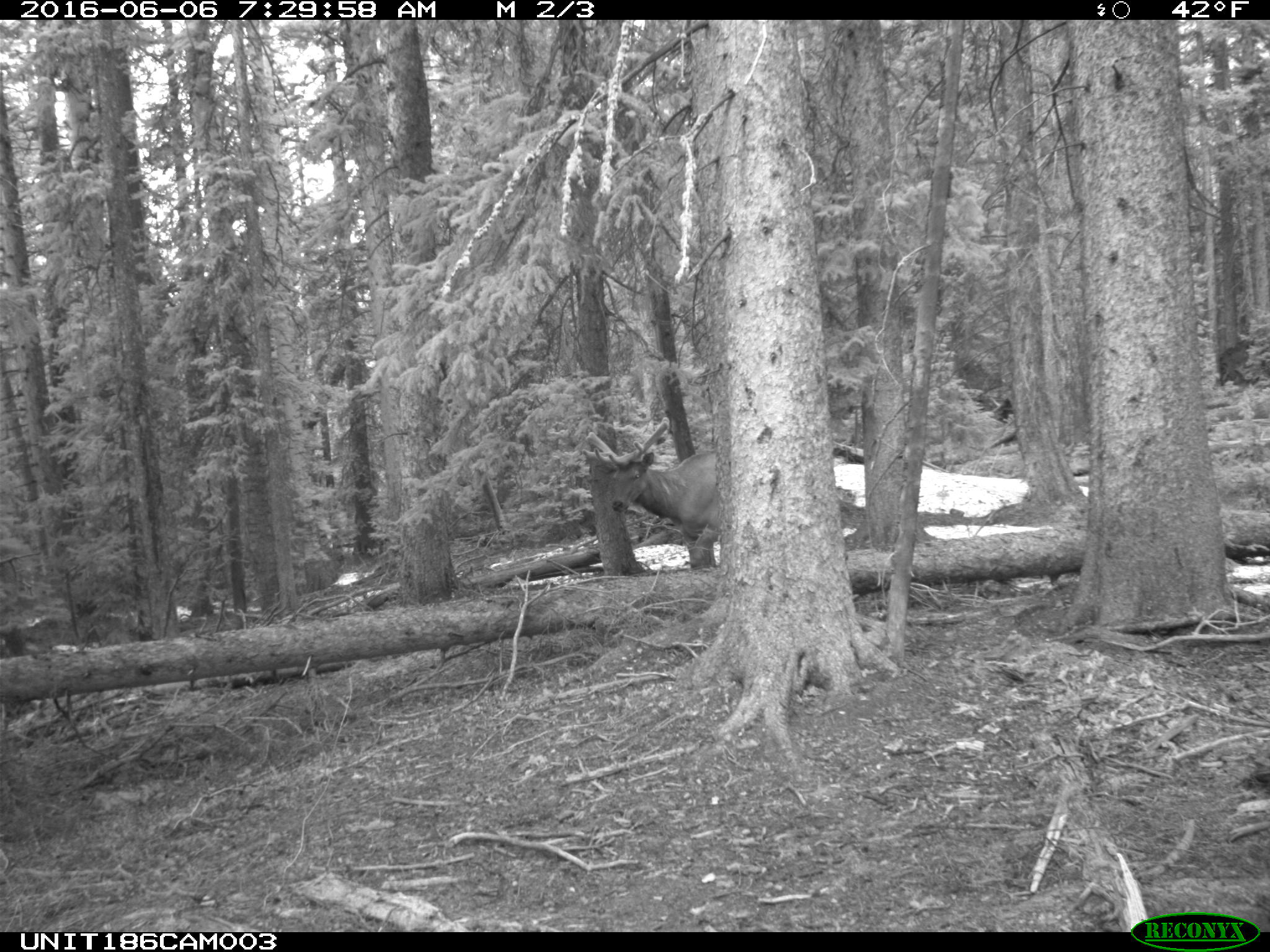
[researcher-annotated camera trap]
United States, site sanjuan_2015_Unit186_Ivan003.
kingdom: Animalia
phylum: Chordata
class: Mammalia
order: Artiodactyla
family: Cervidae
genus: Cervus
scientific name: Cervus elaphus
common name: red deer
Cervus elaphus (red deer).